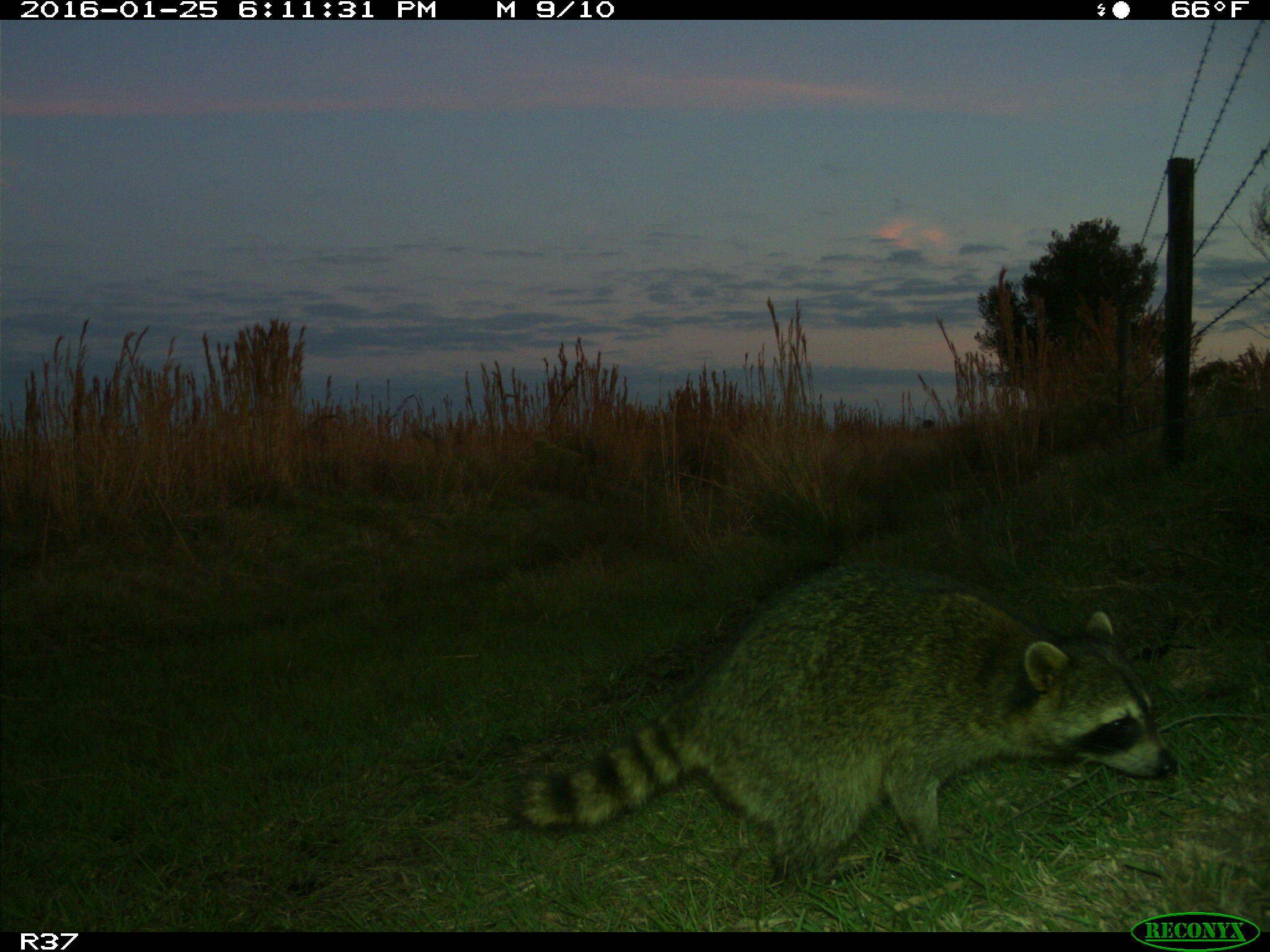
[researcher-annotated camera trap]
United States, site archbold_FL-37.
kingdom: Animalia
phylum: Chordata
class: Mammalia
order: Carnivora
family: Procyonidae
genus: Procyon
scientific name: Procyon lotor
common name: common raccoon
Procyon lotor (common raccoon).